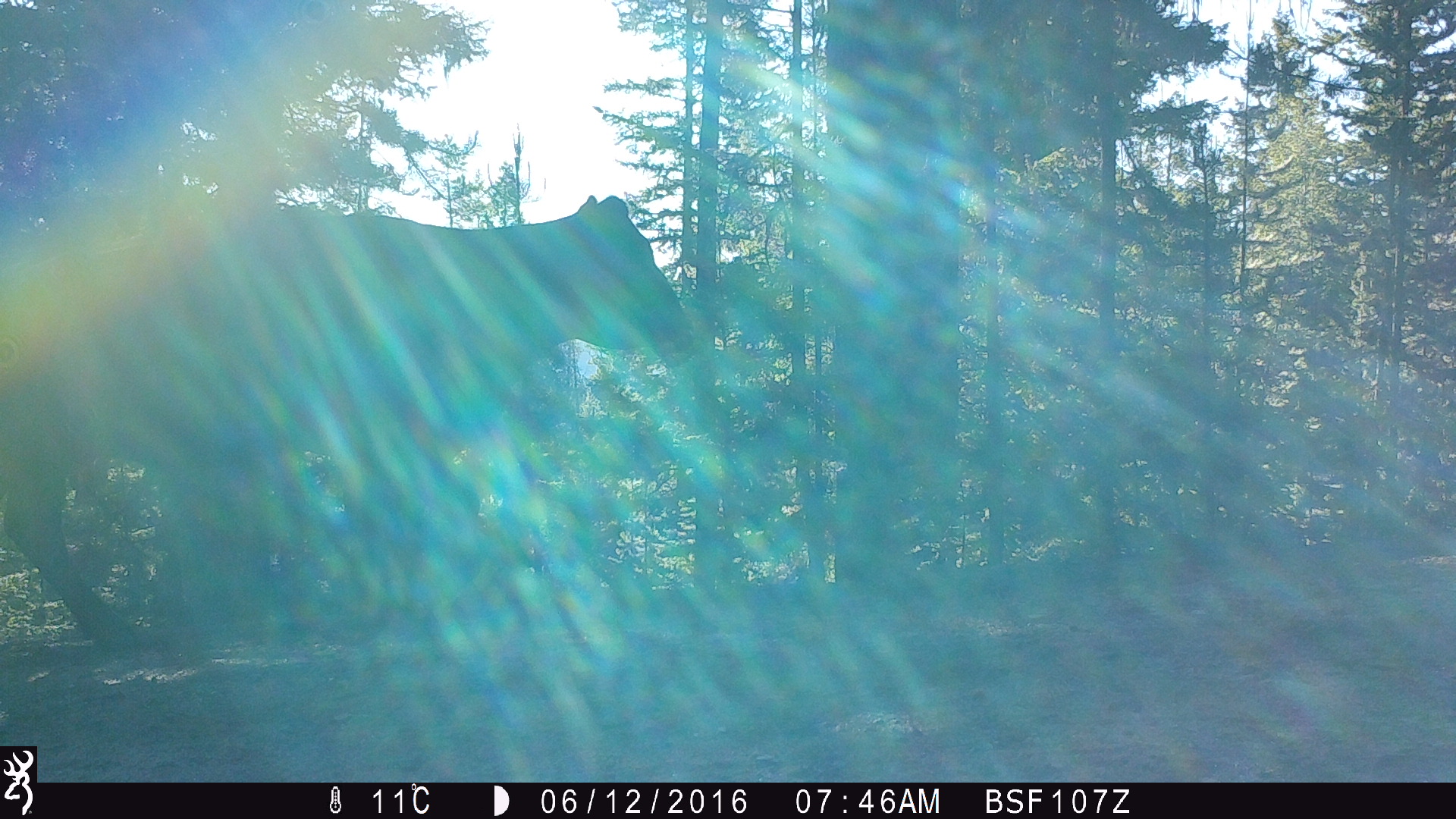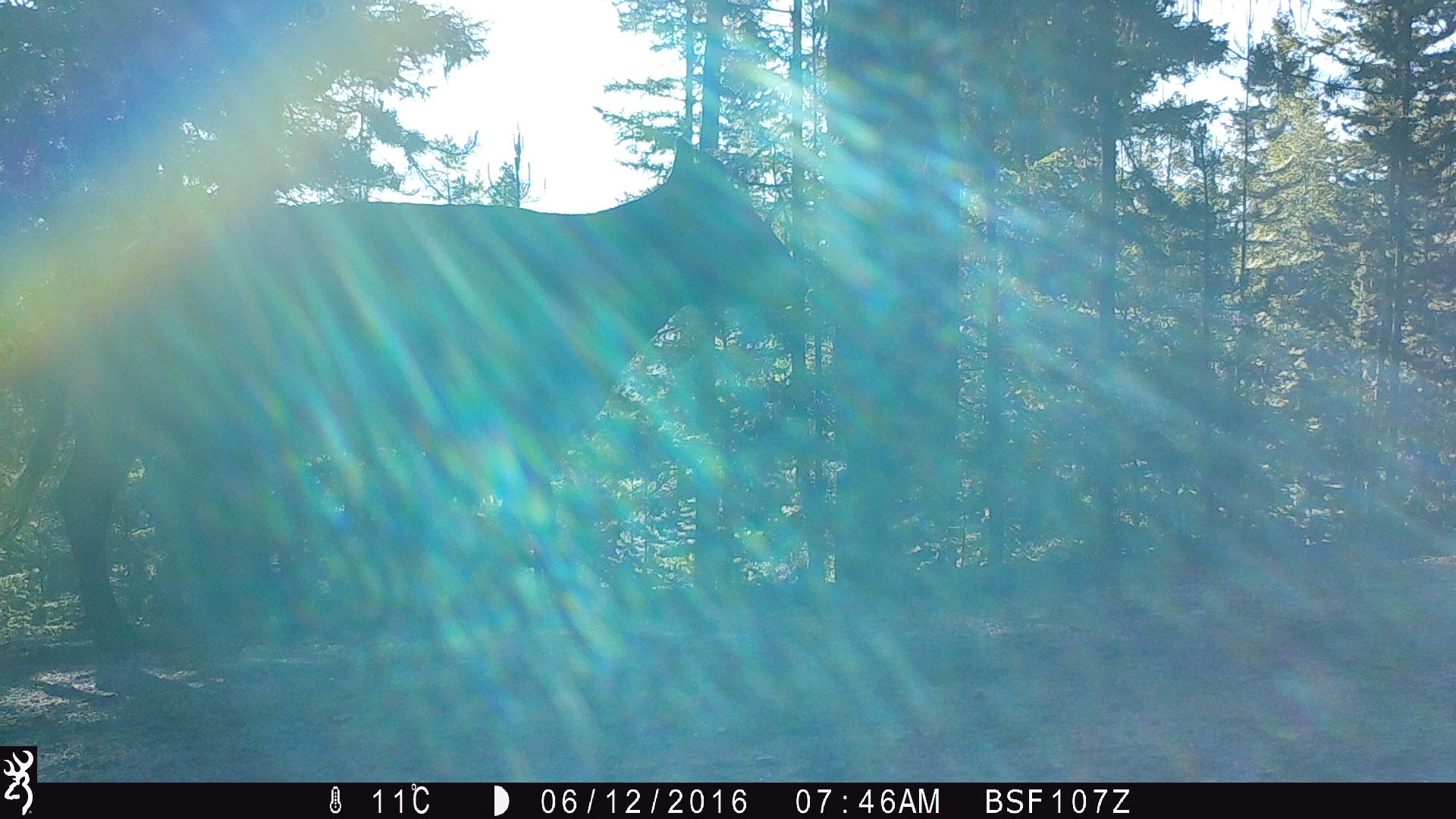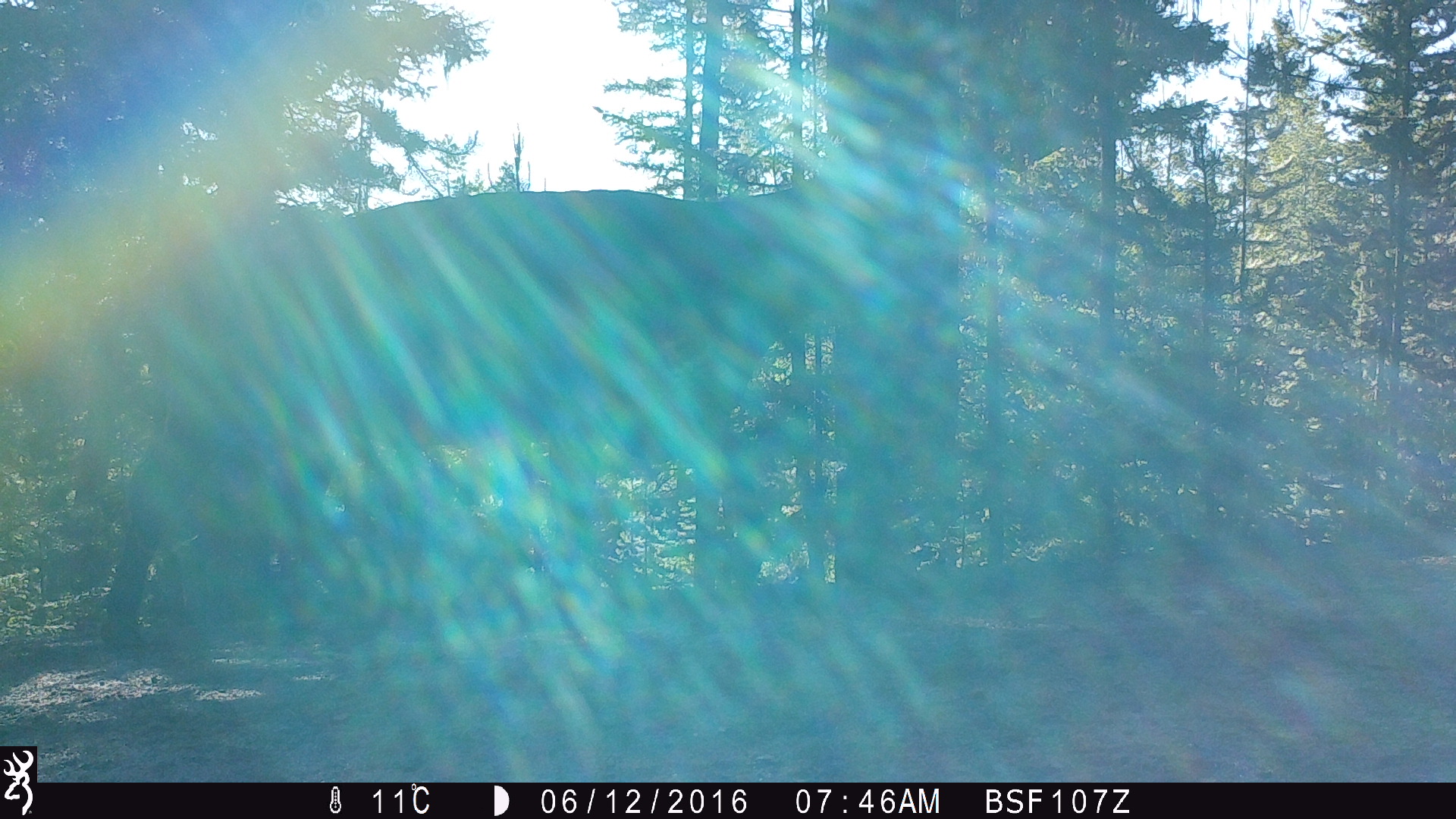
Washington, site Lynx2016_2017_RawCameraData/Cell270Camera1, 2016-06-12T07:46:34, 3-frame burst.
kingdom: Animalia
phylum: Chordata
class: Mammalia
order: Artiodactyla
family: Bovidae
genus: Bos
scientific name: Bos taurus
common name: domestic cattle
Domestic cattle (Bos taurus). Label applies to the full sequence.